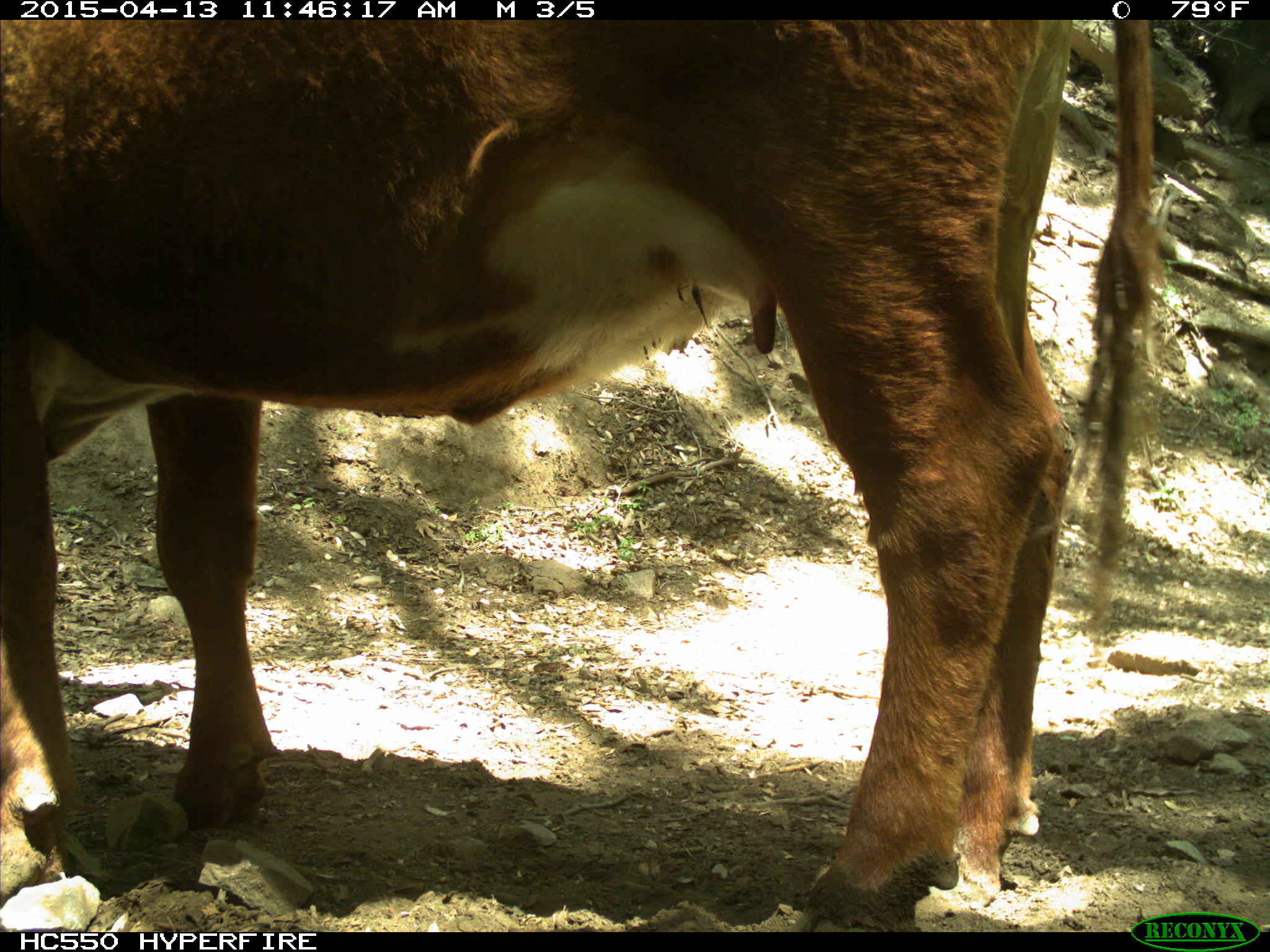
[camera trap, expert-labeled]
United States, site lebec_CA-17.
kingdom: Animalia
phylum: Chordata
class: Mammalia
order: Artiodactyla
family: Bovidae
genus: Bos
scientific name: Bos taurus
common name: domestic cow